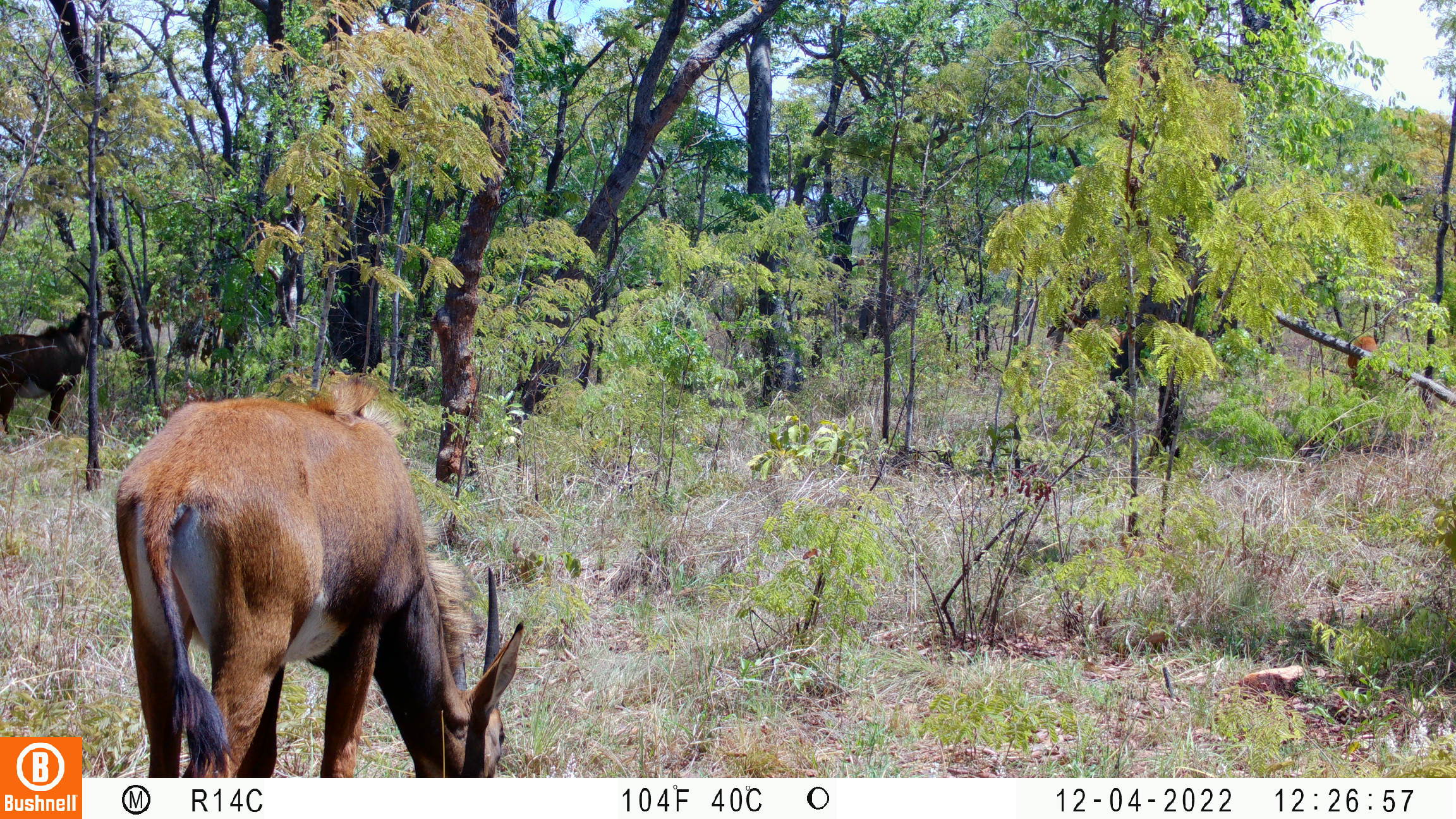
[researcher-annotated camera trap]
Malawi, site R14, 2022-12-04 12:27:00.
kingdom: Animalia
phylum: Chordata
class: Mammalia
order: Artiodactyla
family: Bovidae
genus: Hippotragus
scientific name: Hippotragus niger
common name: sable antelope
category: sable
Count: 3.